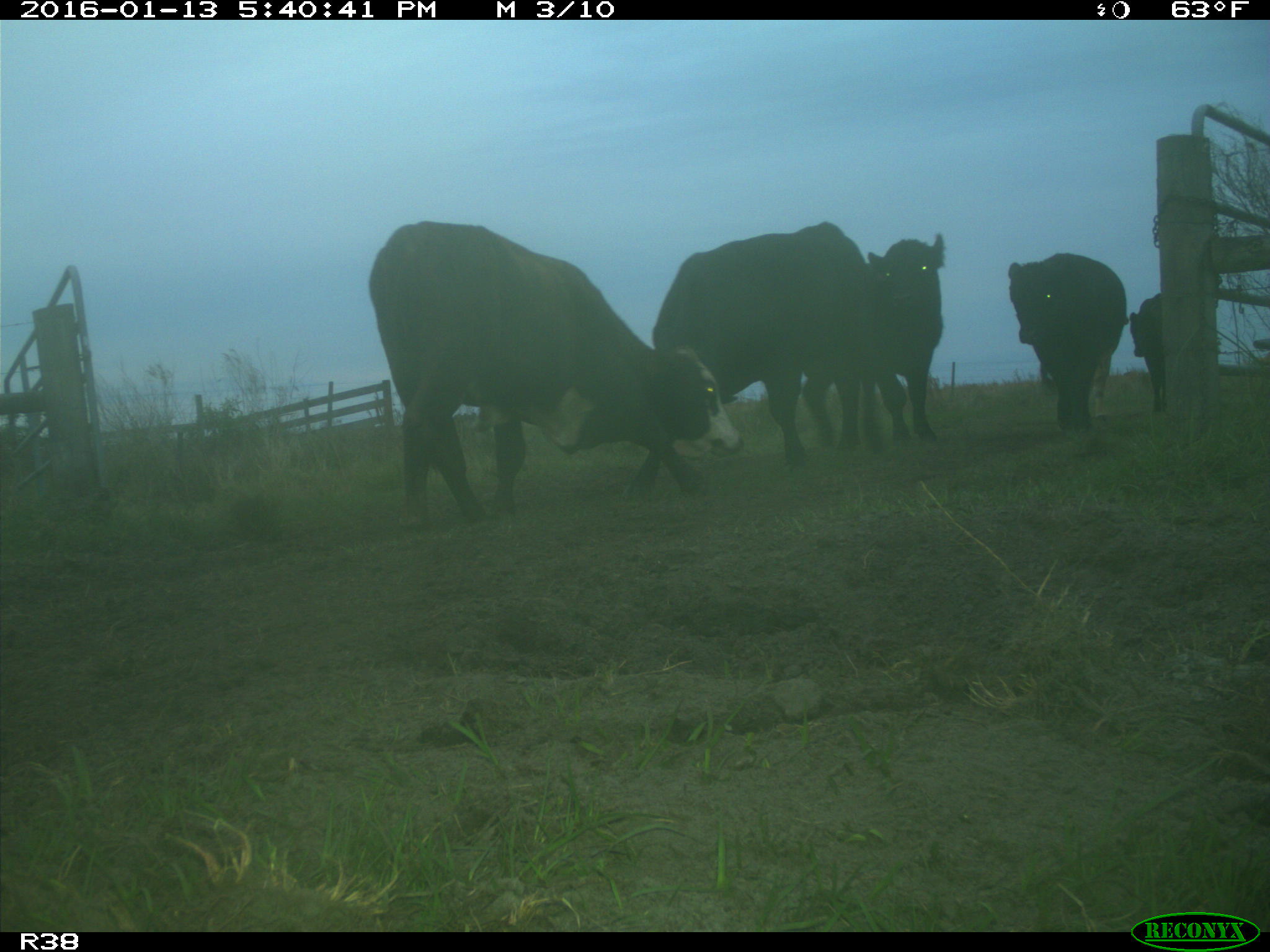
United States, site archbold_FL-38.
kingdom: Animalia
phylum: Chordata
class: Mammalia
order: Artiodactyla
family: Bovidae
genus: Bos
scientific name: Bos taurus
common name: domestic cow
Bos taurus (domestic cow).